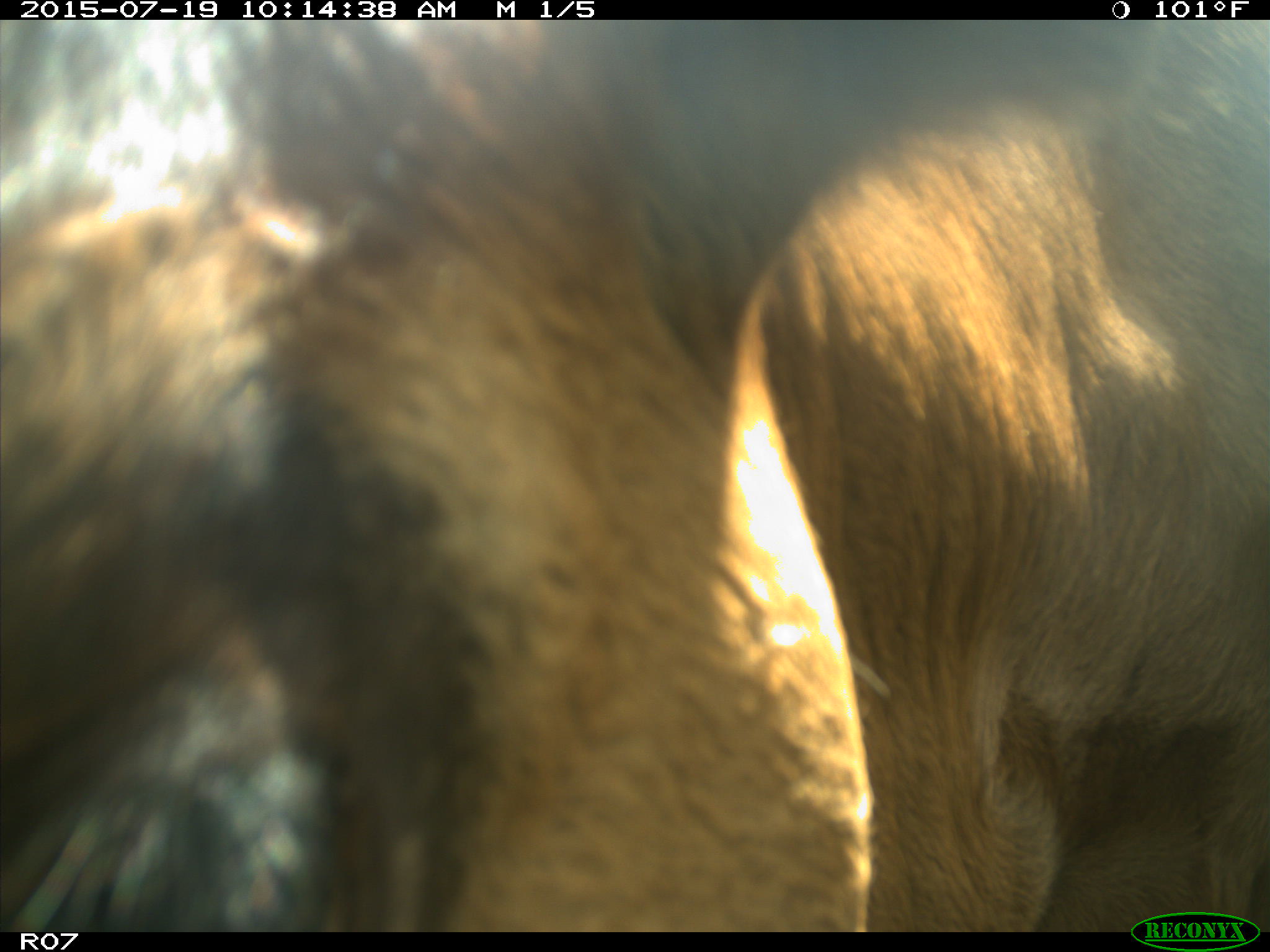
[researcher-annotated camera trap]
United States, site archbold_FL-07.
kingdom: Animalia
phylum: Chordata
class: Mammalia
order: Artiodactyla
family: Bovidae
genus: Bos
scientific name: Bos taurus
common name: domestic cow